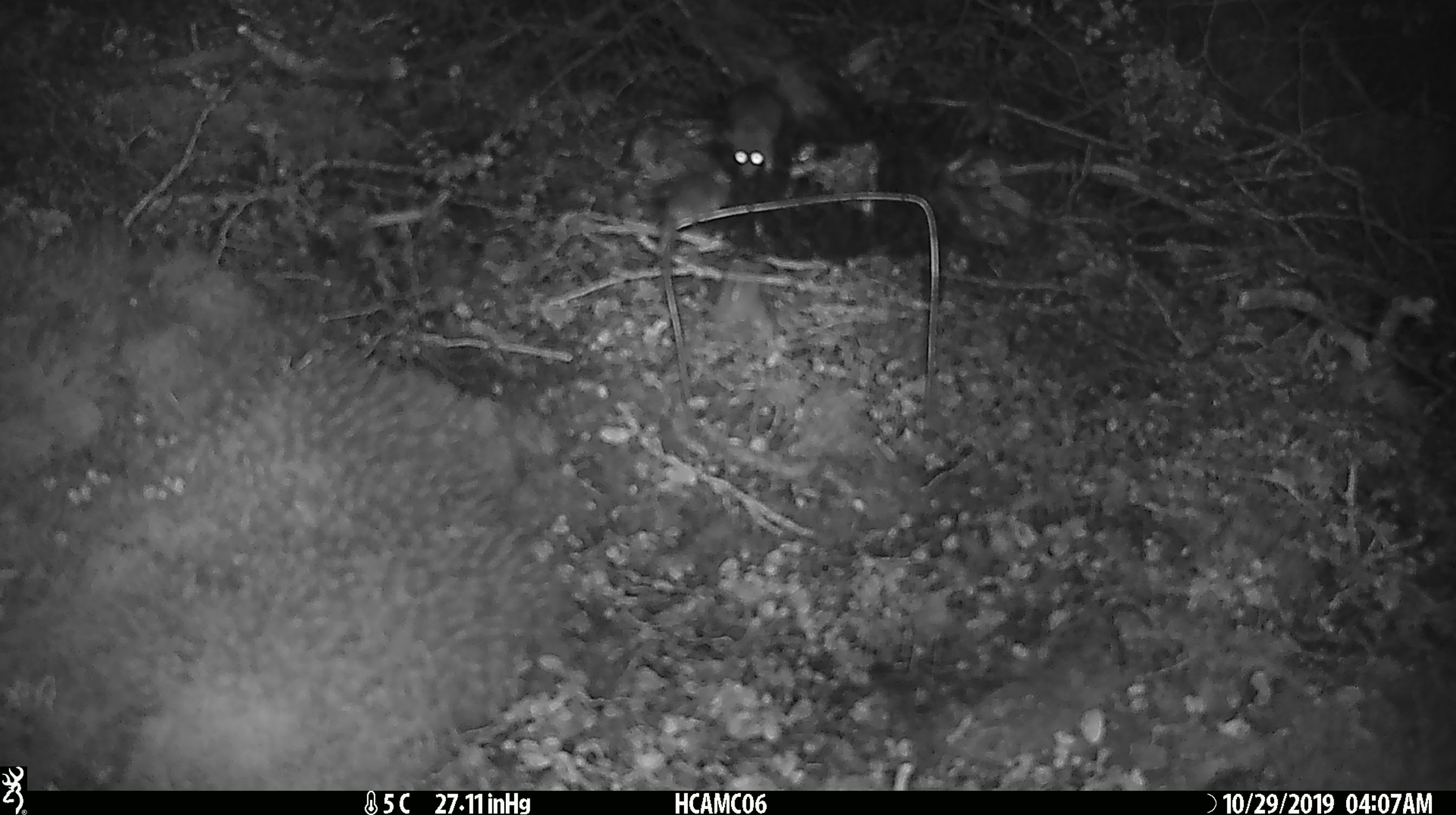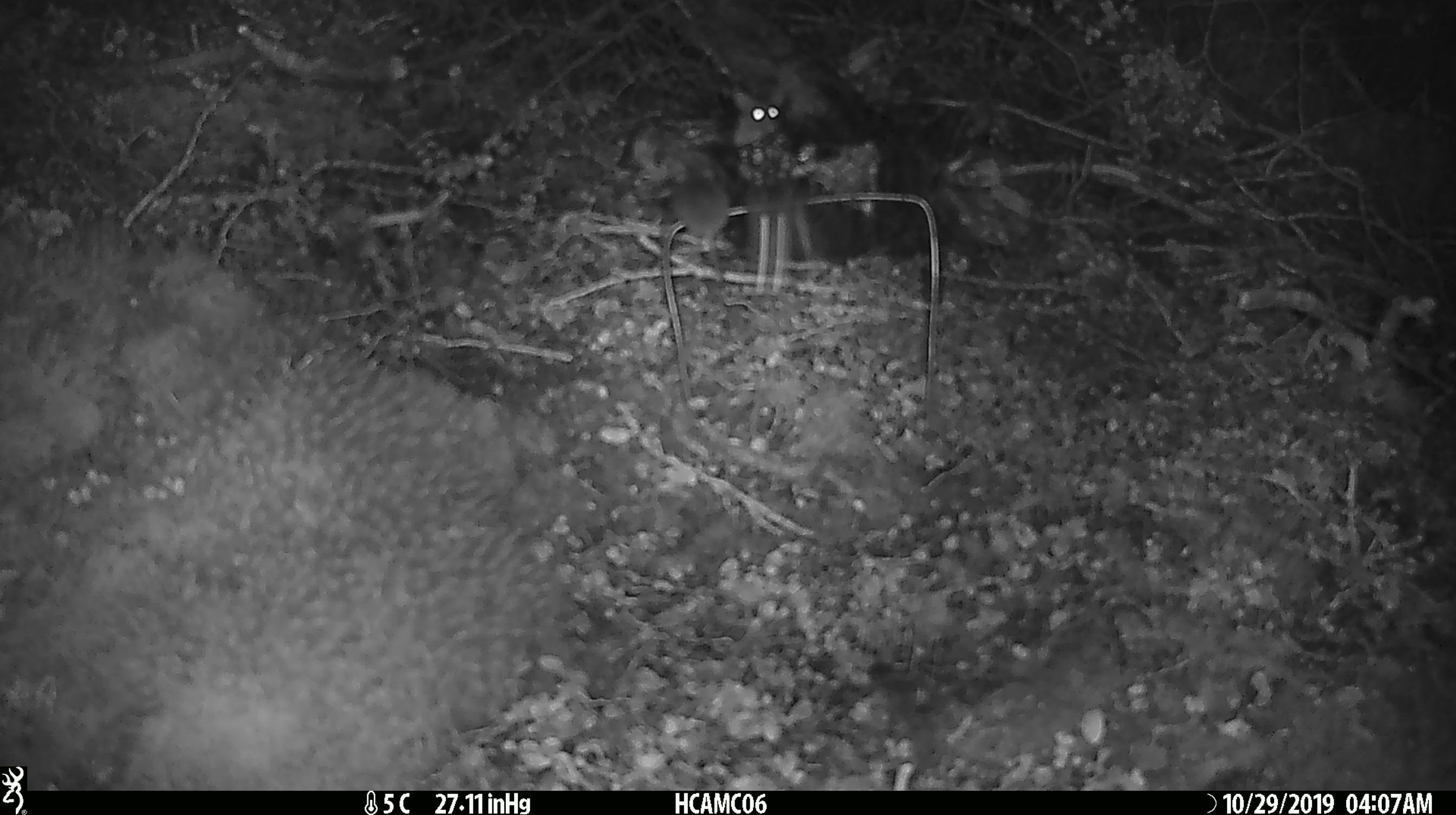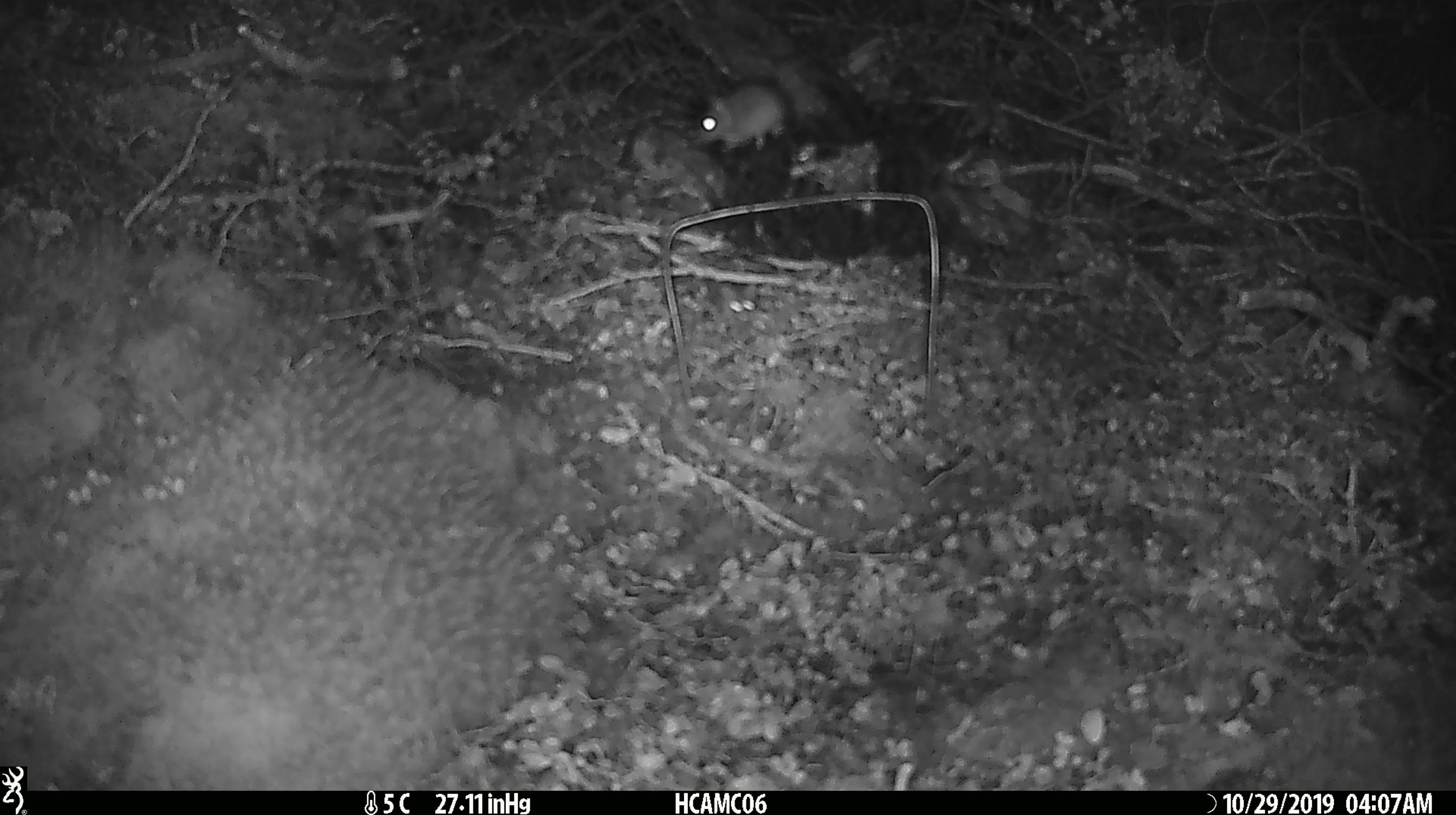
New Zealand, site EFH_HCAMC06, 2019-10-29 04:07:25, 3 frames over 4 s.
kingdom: Animalia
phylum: Chordata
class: Mammalia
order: Rodentia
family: Muridae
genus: Mus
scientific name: Mus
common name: mouse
Mouse (Mus).